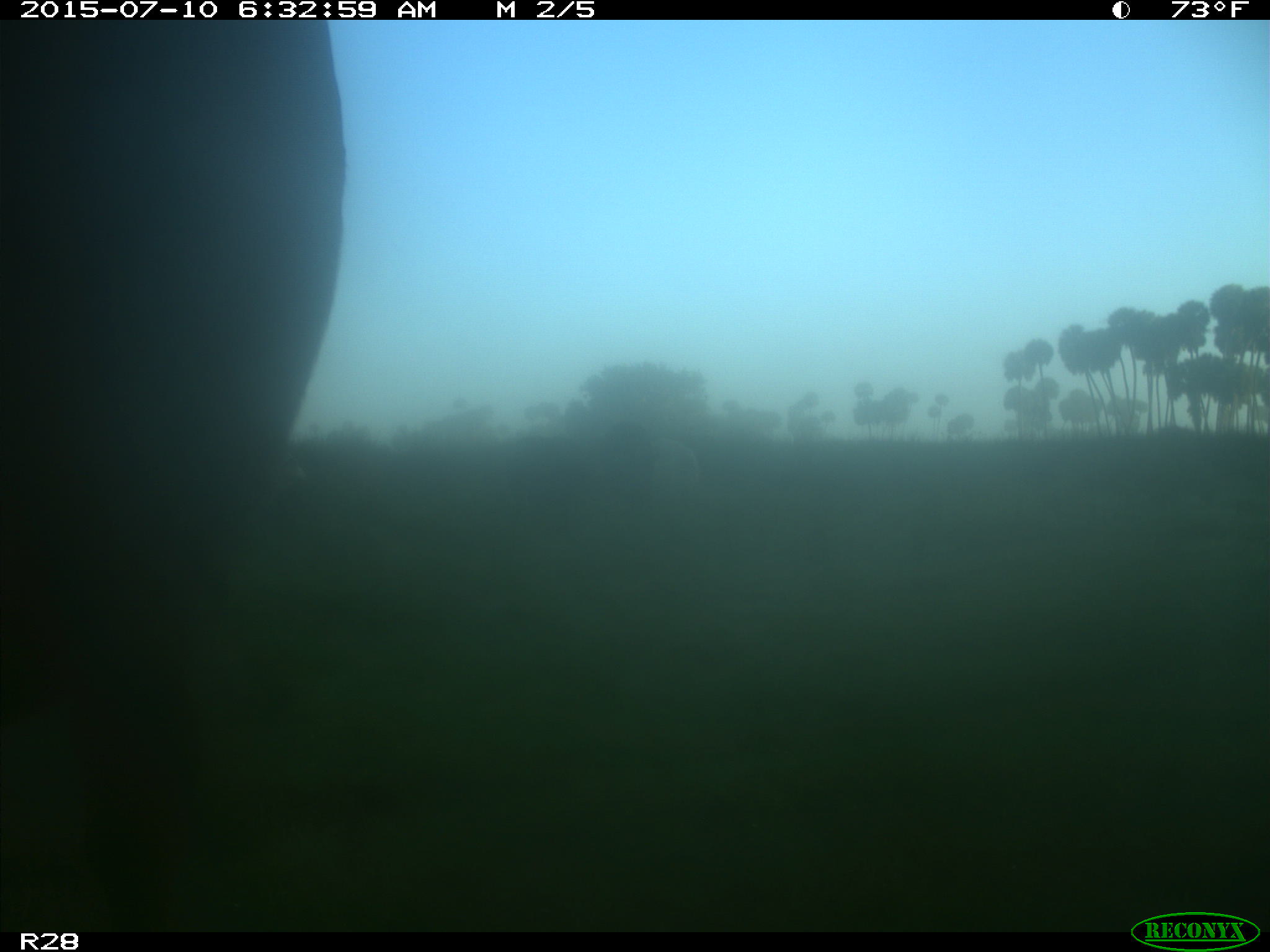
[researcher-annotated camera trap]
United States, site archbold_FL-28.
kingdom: Animalia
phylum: Chordata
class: Mammalia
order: Artiodactyla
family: Bovidae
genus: Bos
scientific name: Bos taurus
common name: domestic cow